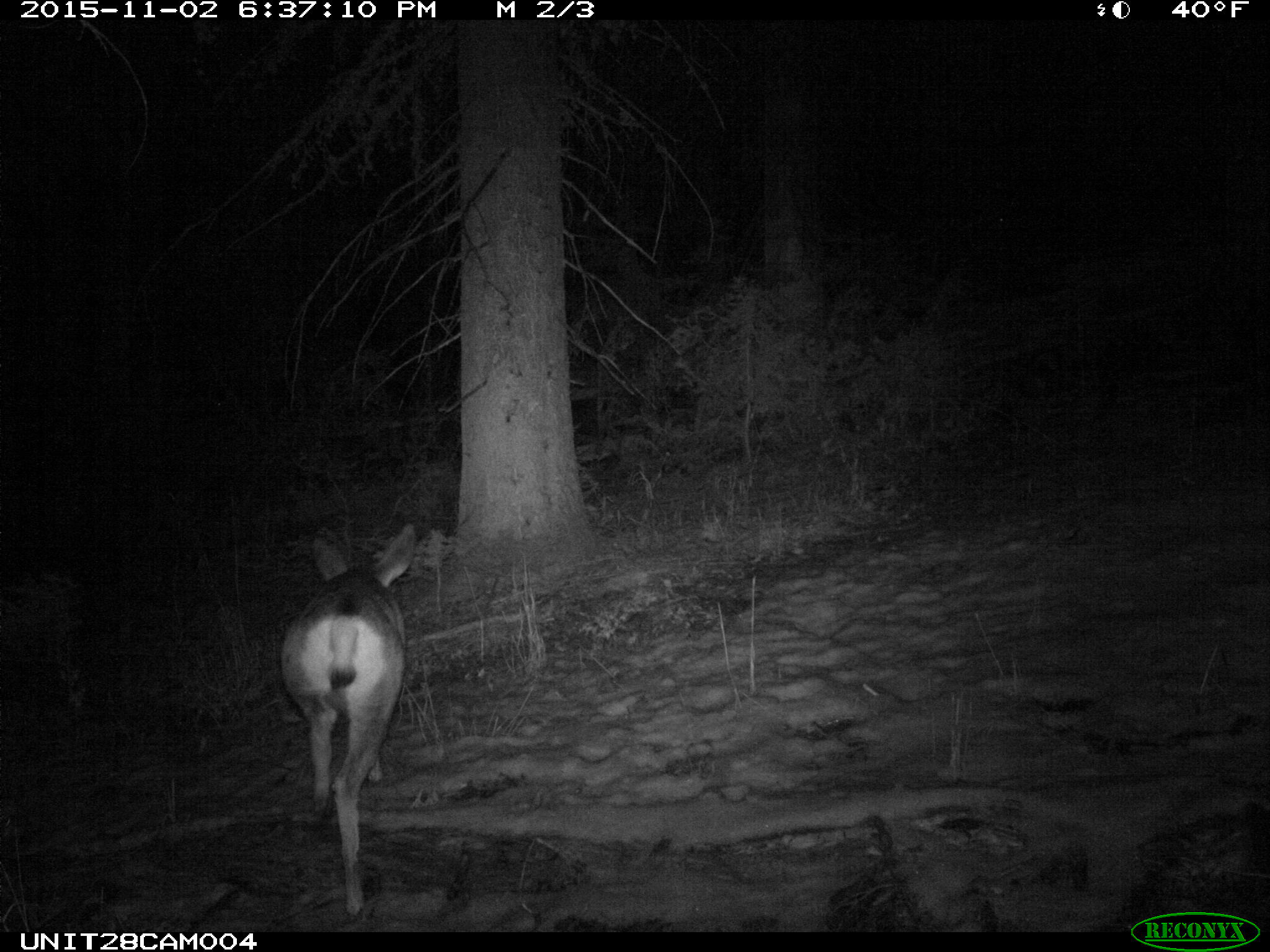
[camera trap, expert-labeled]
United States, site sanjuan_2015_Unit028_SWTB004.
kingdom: Animalia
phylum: Chordata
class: Mammalia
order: Artiodactyla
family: Cervidae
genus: Odocoileus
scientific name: Odocoileus hemionus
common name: mule deer